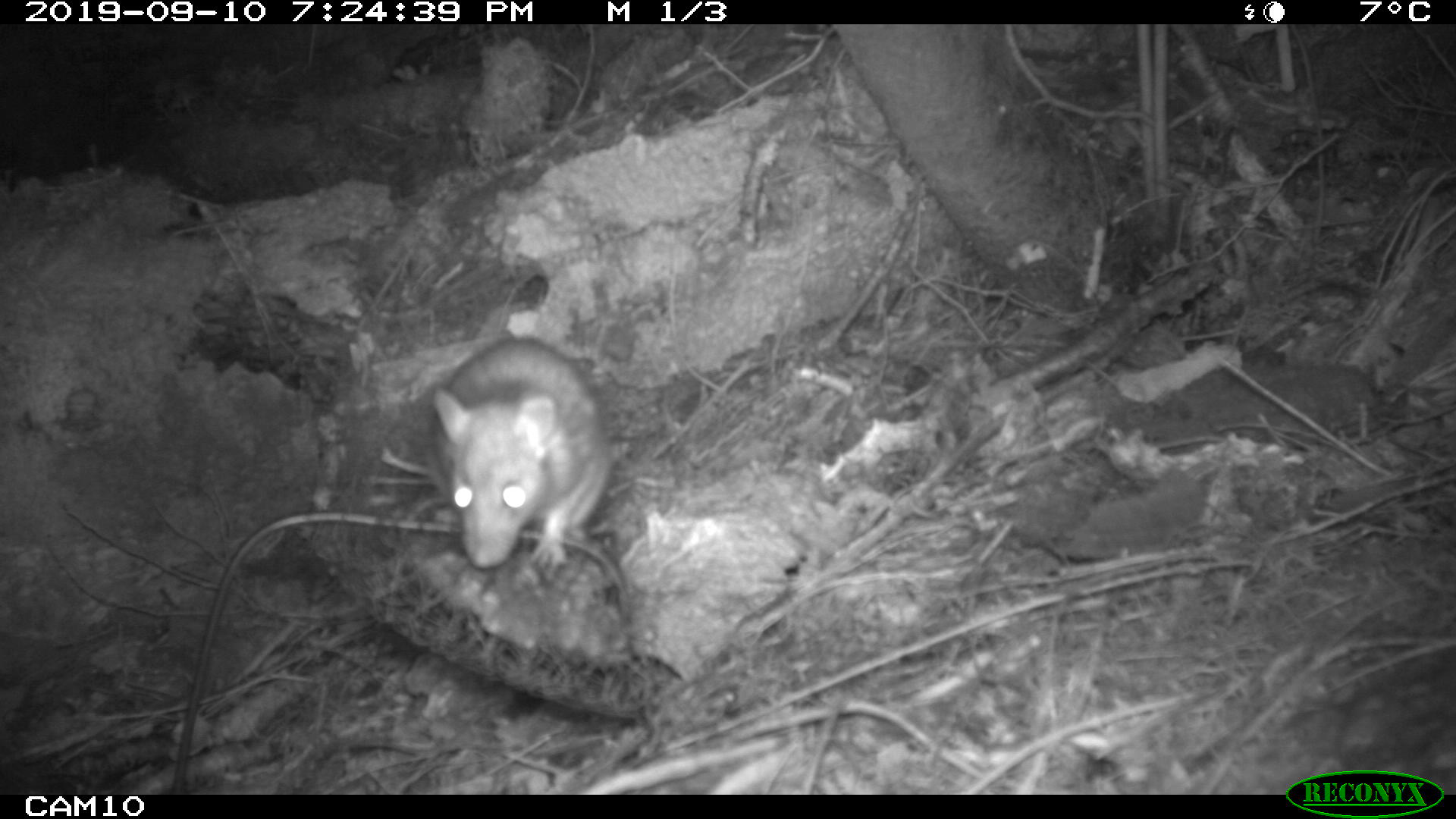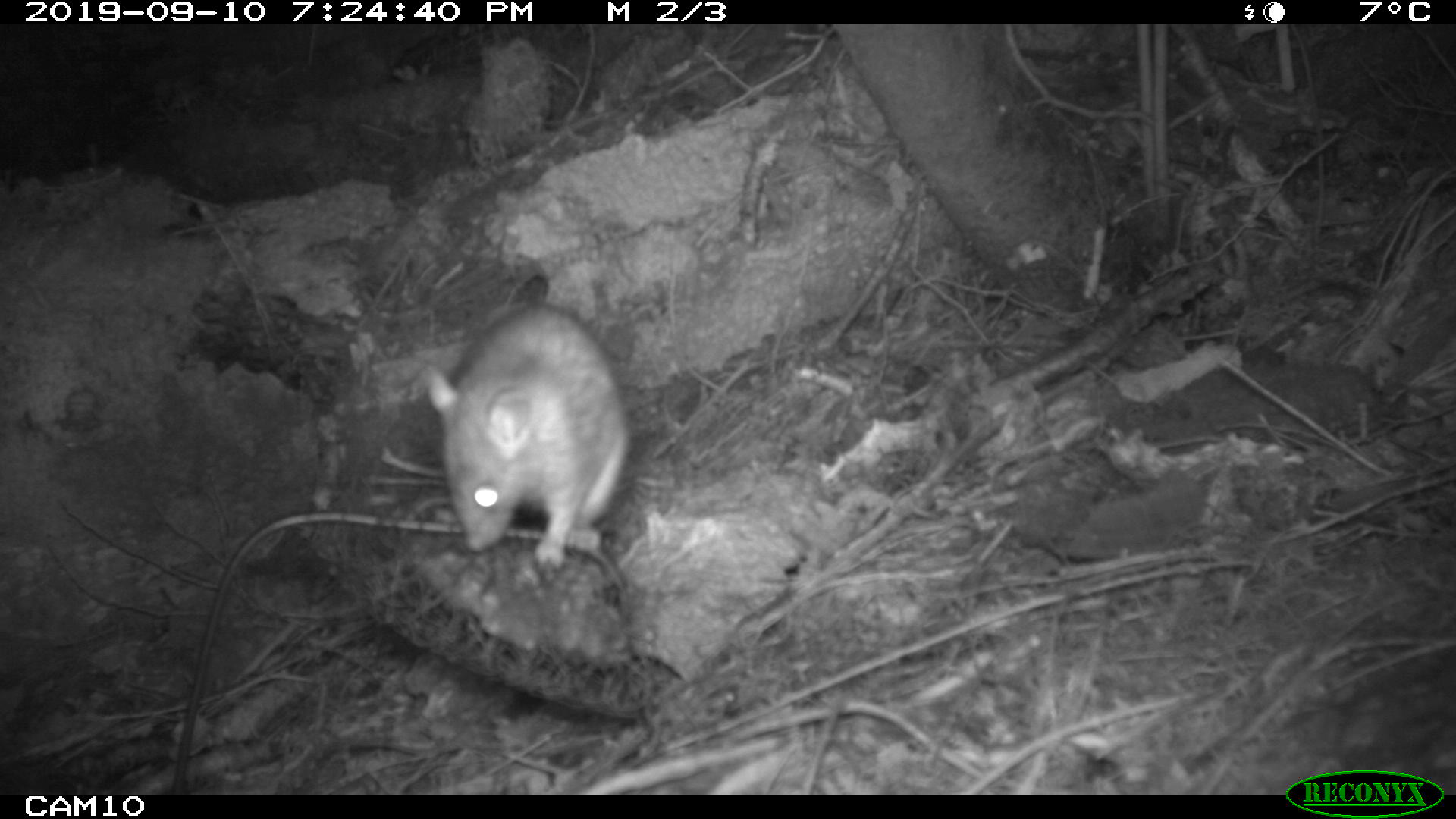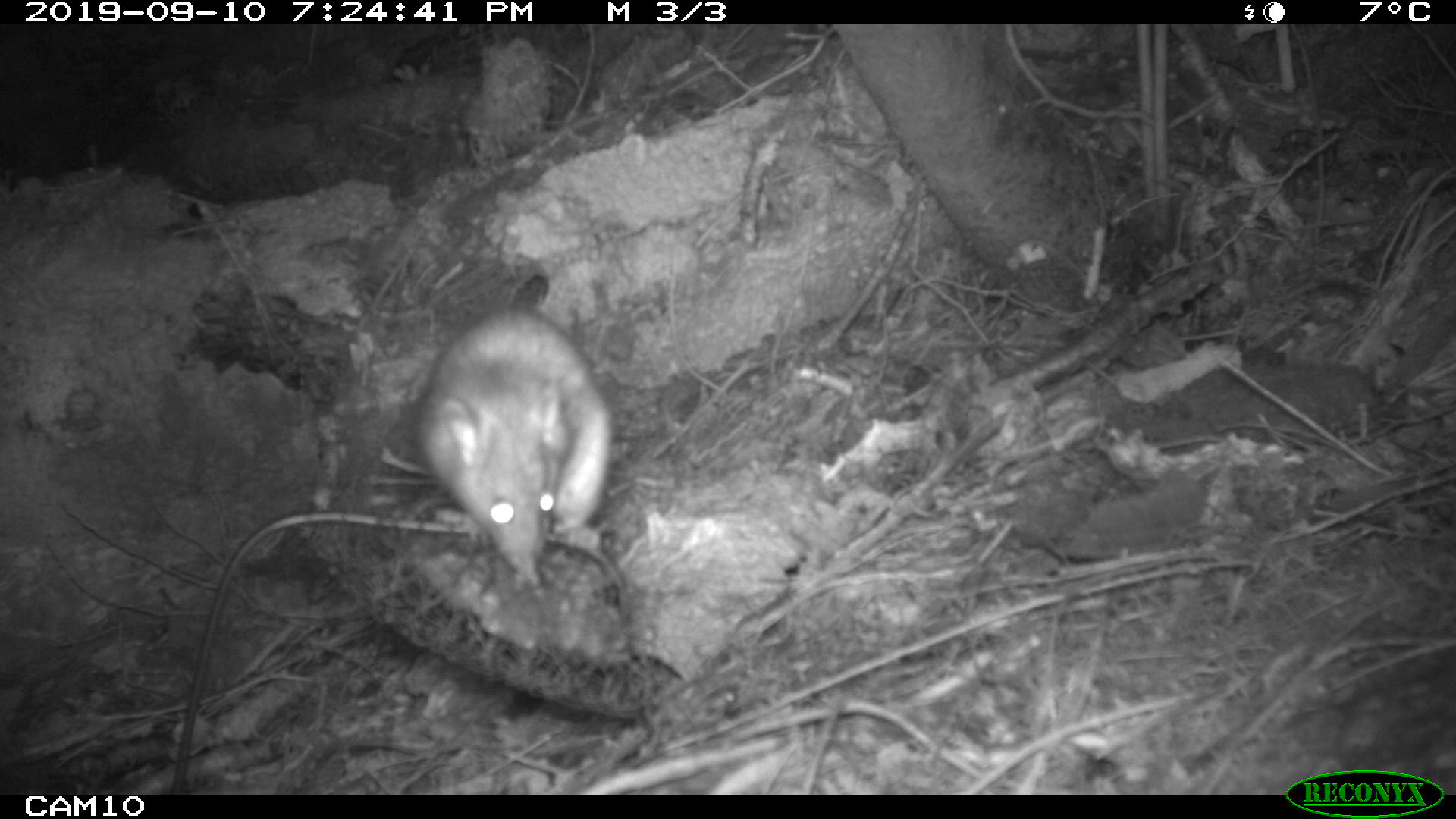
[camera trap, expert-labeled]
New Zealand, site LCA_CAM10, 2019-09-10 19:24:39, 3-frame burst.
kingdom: Animalia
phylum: Chordata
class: Mammalia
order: Rodentia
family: Muridae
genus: Rattus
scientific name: Rattus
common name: rat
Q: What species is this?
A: Rat (Rattus).